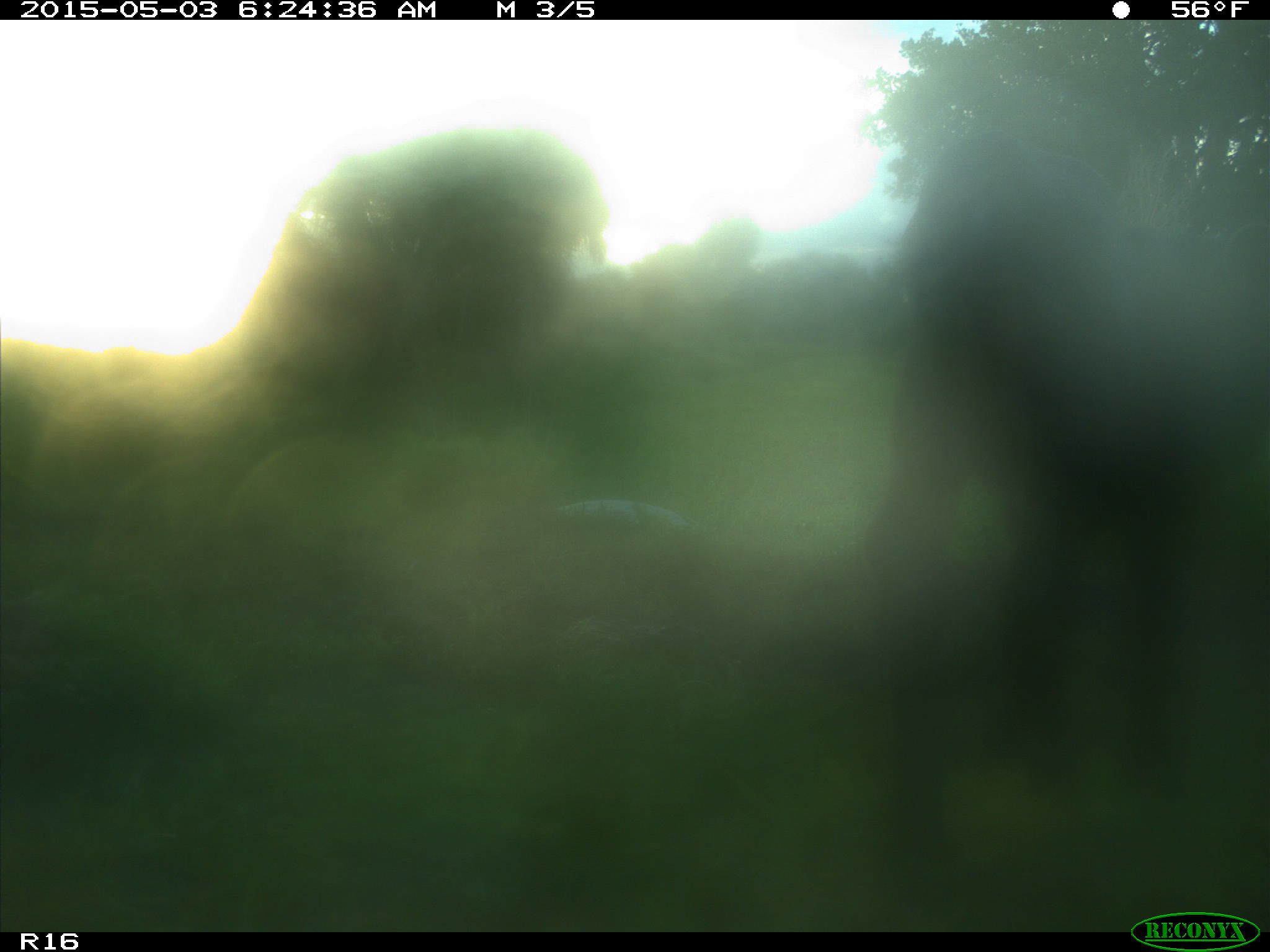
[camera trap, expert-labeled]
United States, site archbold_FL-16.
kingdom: Animalia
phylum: Chordata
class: Mammalia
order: Artiodactyla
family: Bovidae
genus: Bos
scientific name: Bos taurus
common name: domestic cow